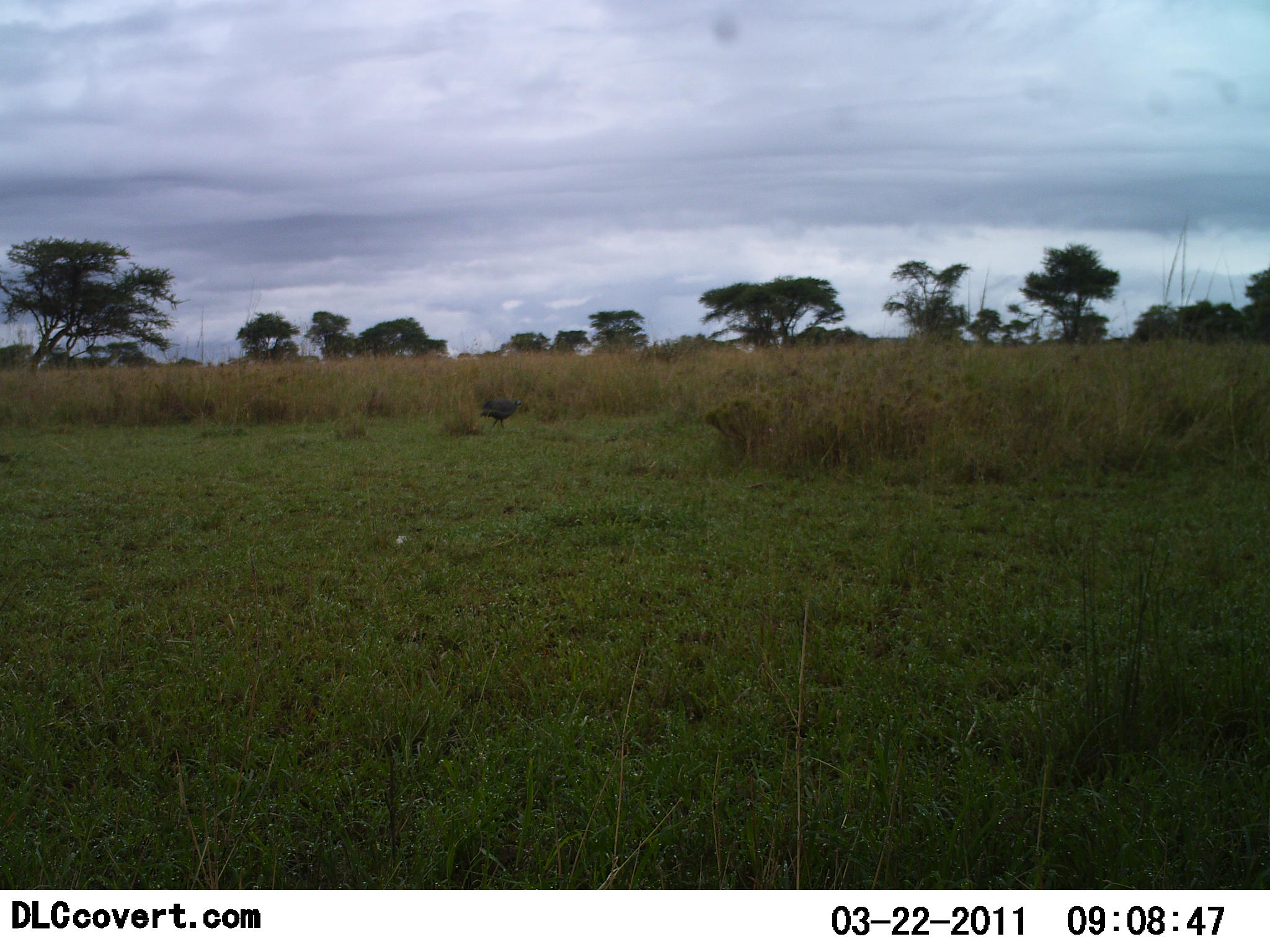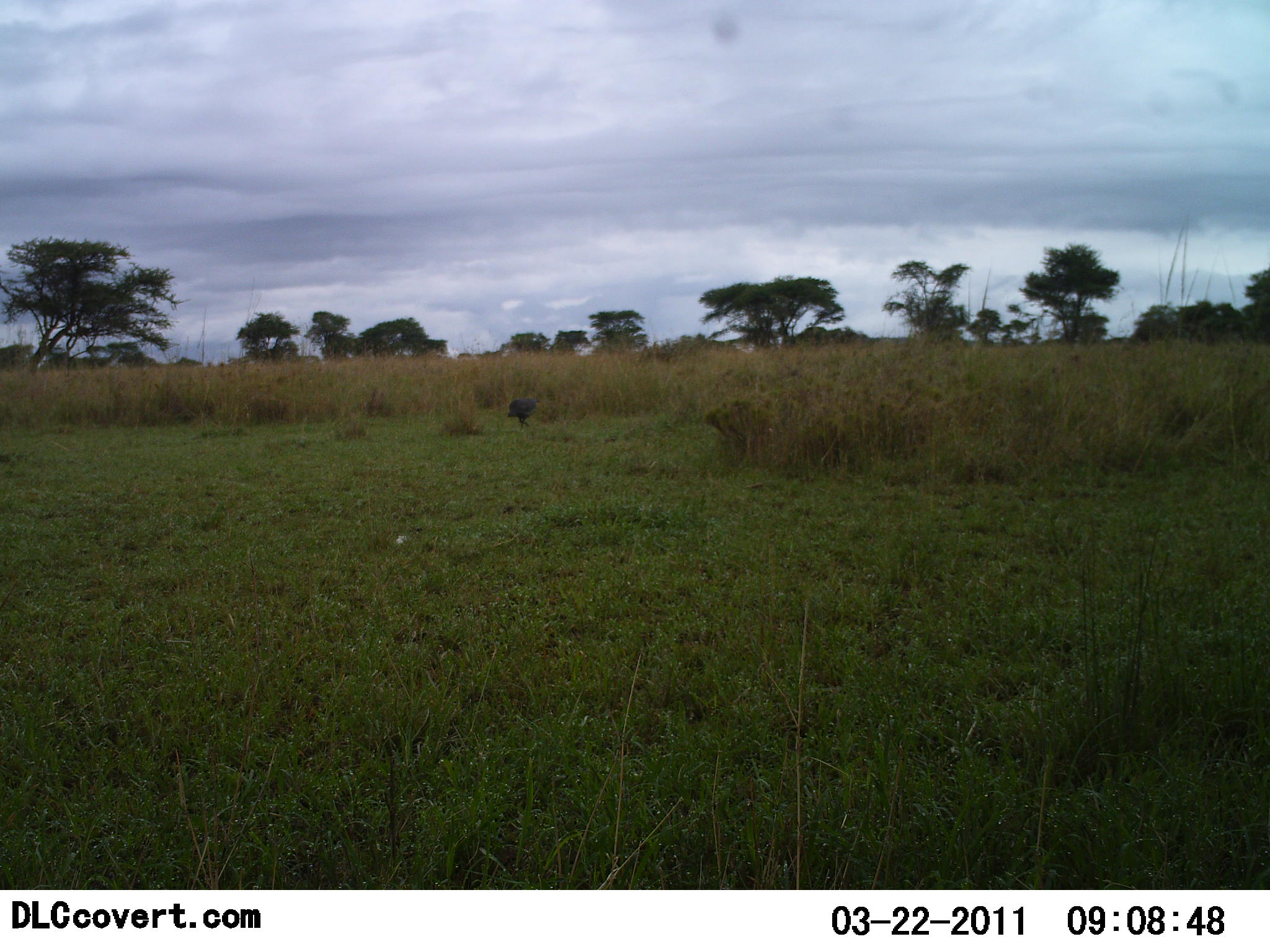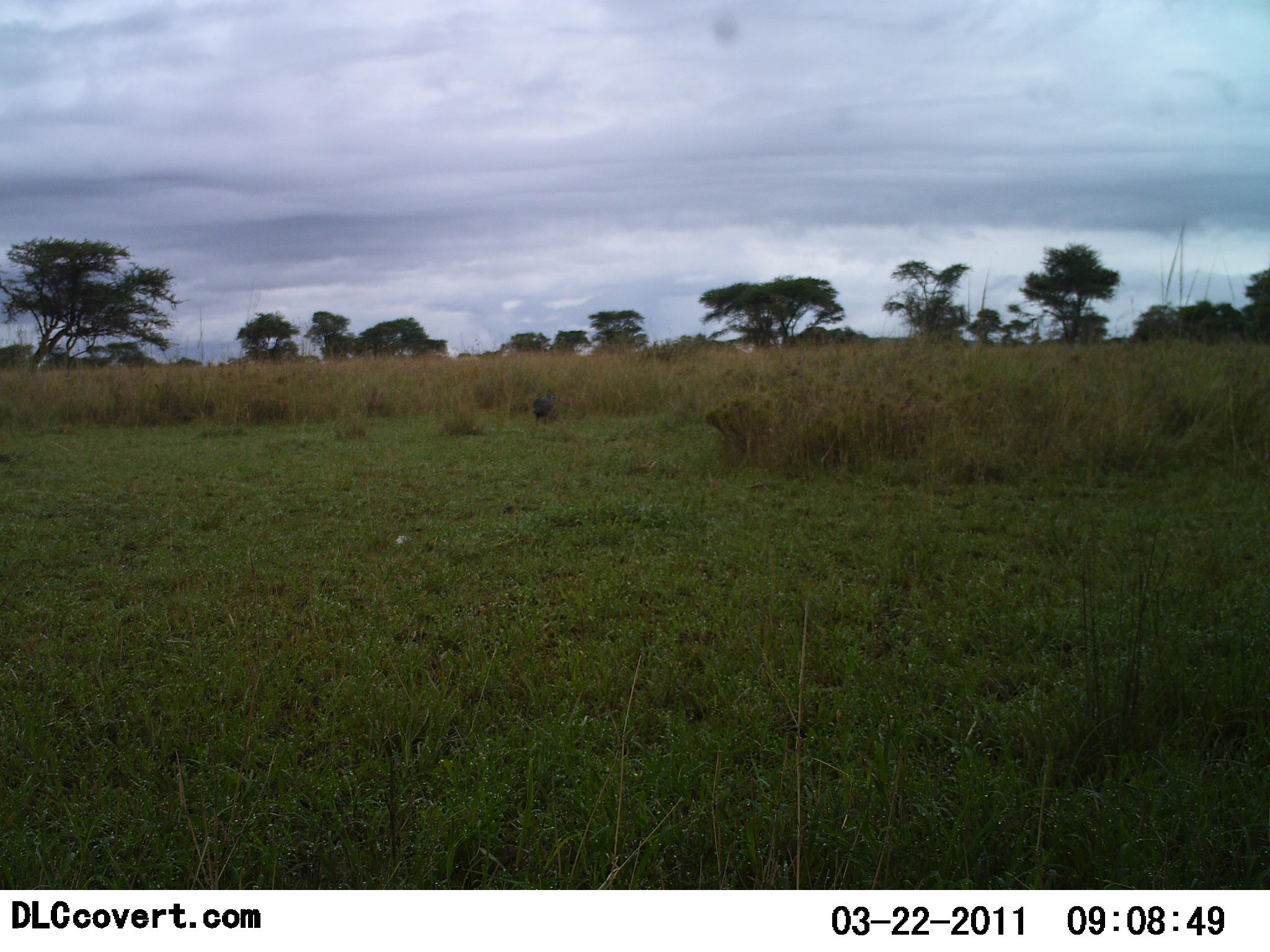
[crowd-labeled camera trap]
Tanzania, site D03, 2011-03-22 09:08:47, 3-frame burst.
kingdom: Animalia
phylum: Chordata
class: Aves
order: Galliformes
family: Numididae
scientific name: Numididae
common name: guinea fowl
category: guineafowl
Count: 1.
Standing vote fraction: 11%.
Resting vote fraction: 0%.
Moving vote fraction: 78%.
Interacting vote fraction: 0%.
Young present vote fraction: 0%.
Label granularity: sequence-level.